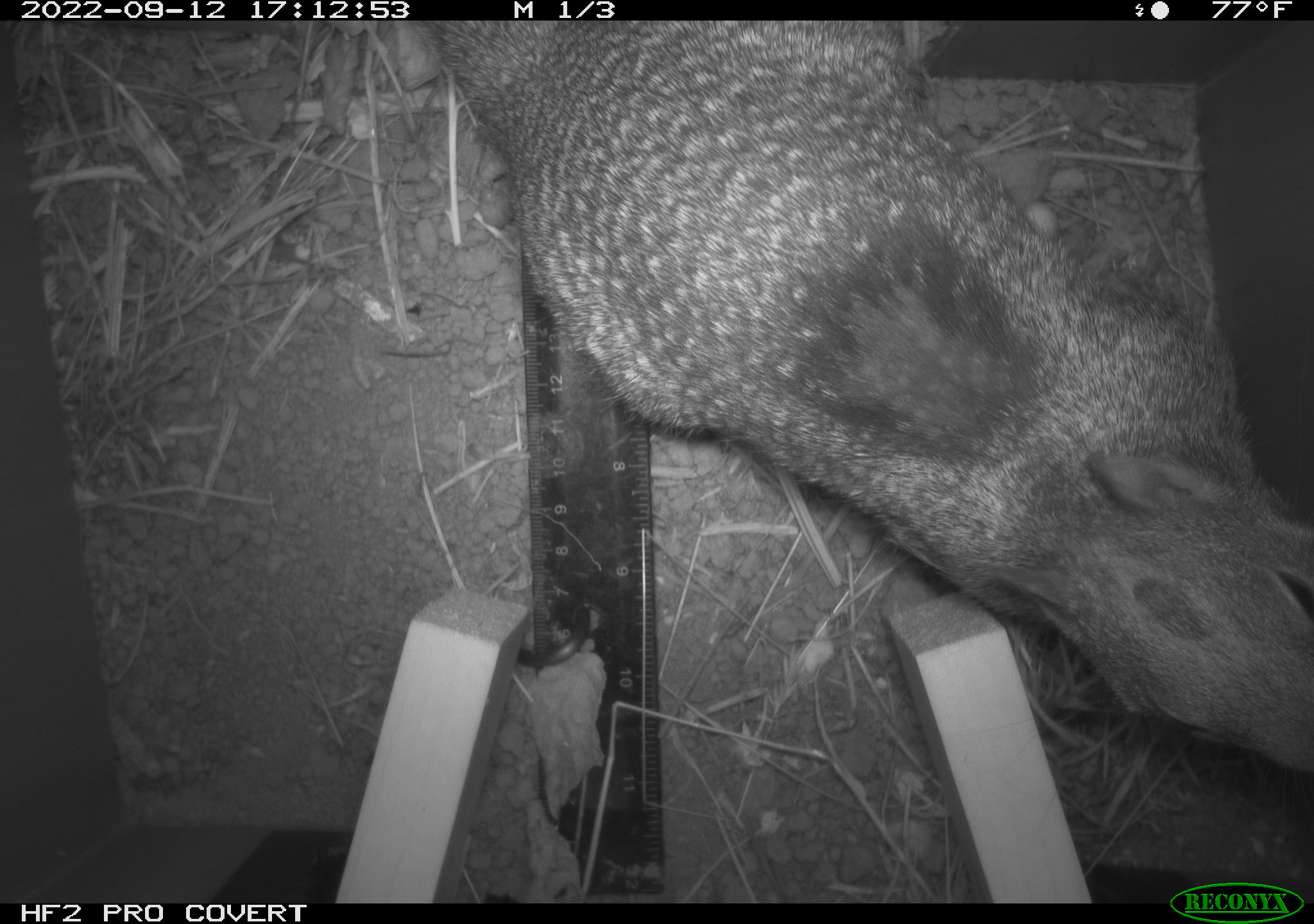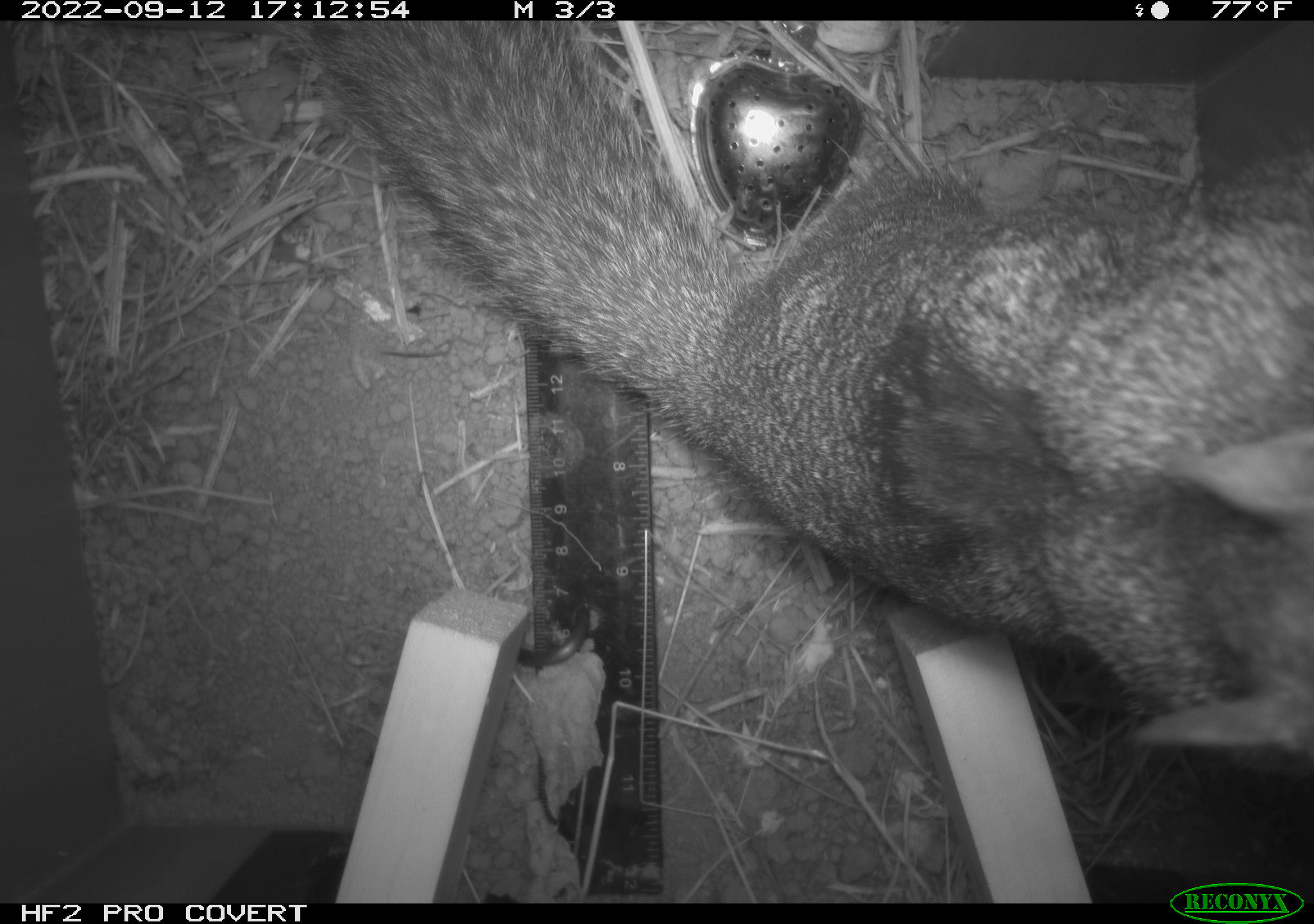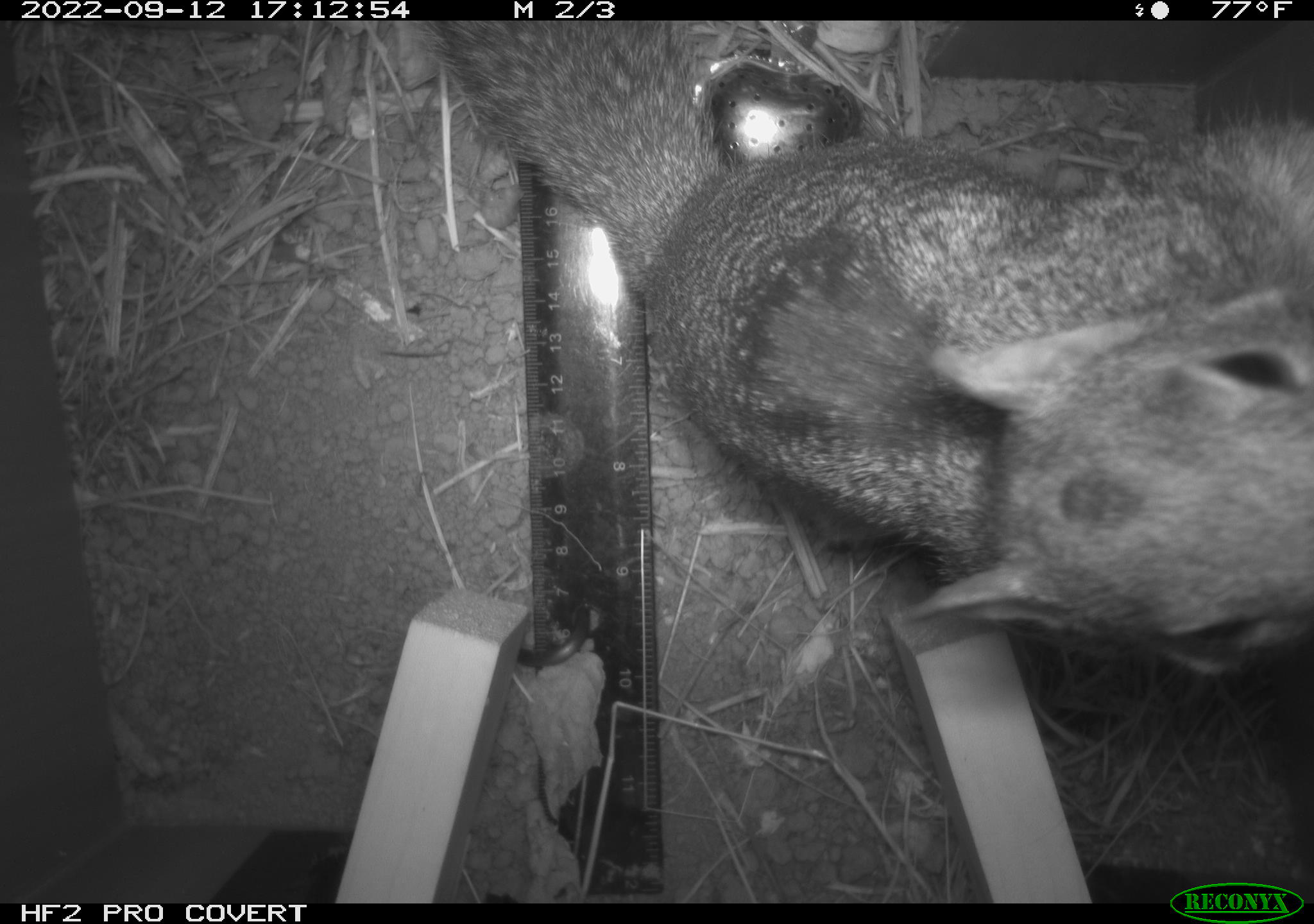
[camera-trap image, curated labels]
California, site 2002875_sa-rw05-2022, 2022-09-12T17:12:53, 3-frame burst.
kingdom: Animalia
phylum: Chordata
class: Mammalia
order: Rodentia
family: Sciuridae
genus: Otospermophilus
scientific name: Otospermophilus beecheyi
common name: california ground squirrel